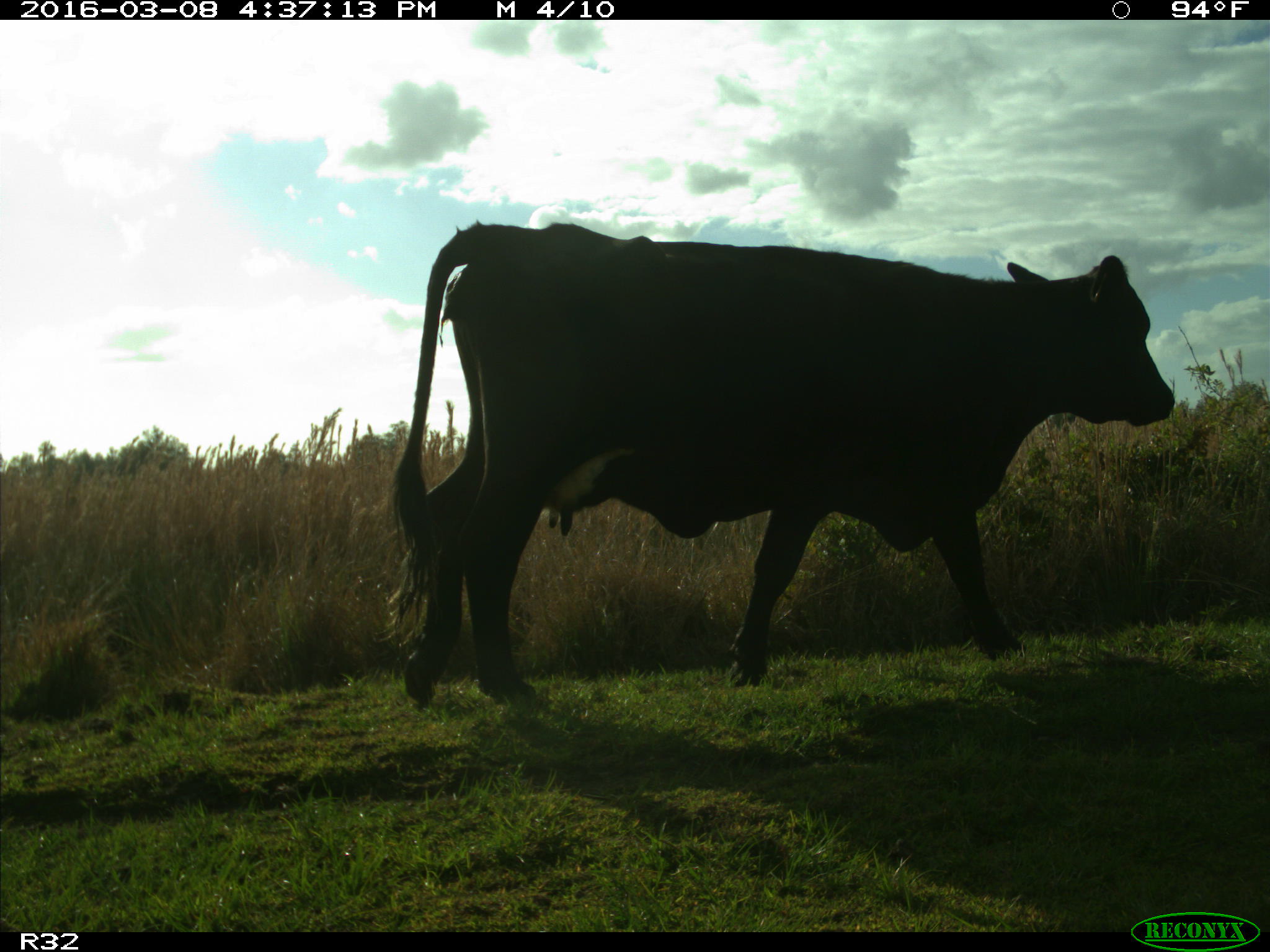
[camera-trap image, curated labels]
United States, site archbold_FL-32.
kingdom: Animalia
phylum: Chordata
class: Mammalia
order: Artiodactyla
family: Bovidae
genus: Bos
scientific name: Bos taurus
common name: domestic cow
Bos taurus (domestic cow).